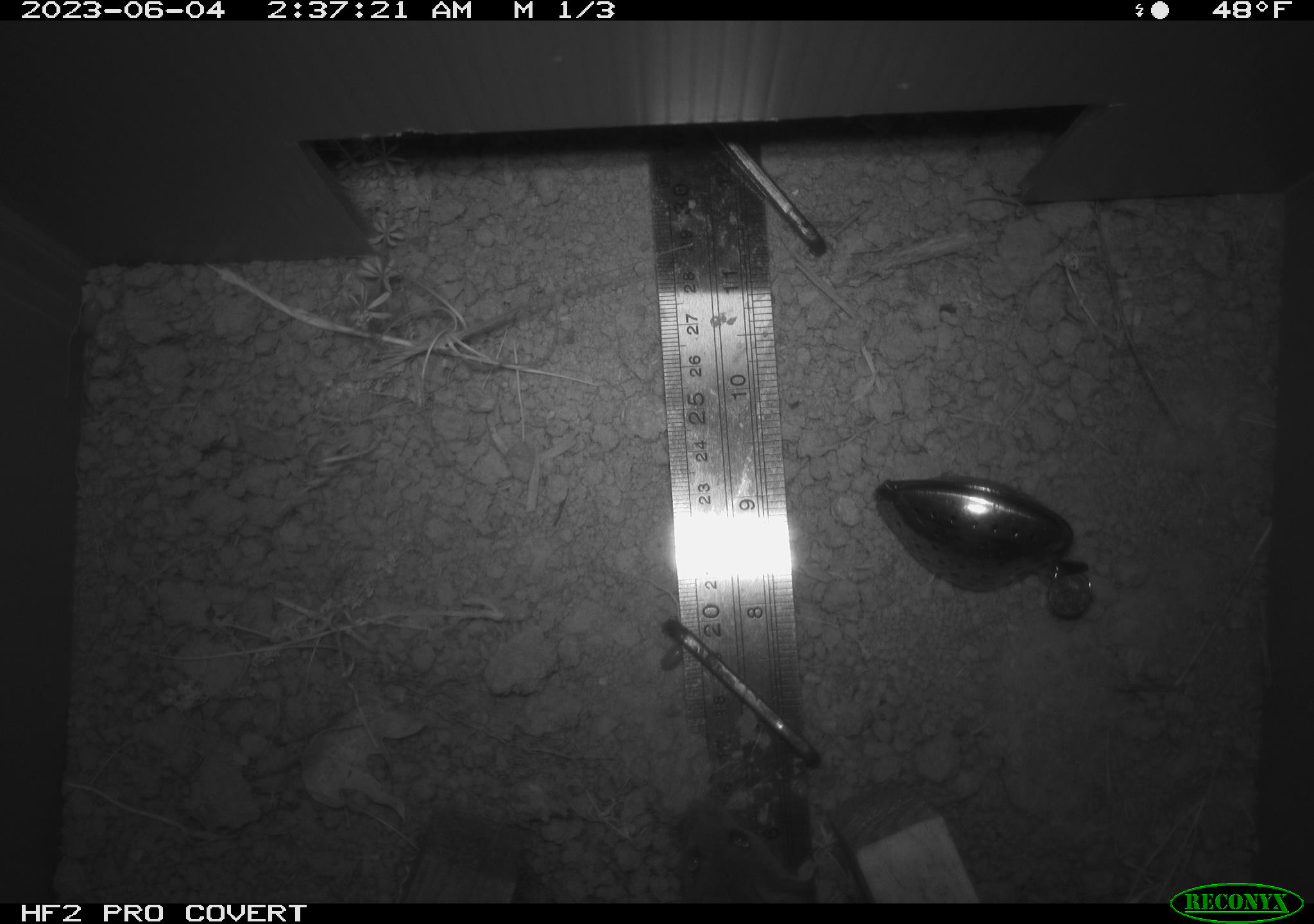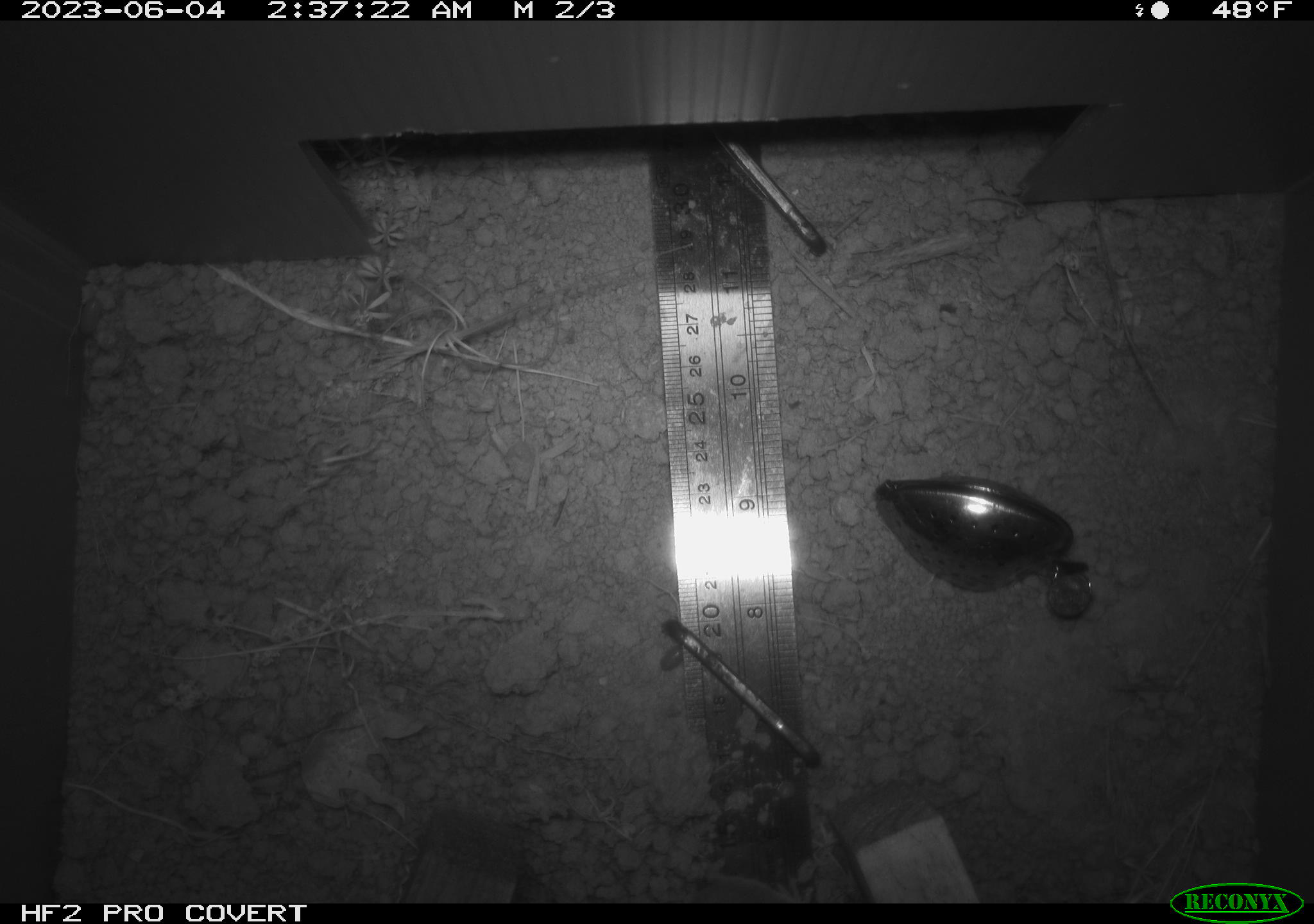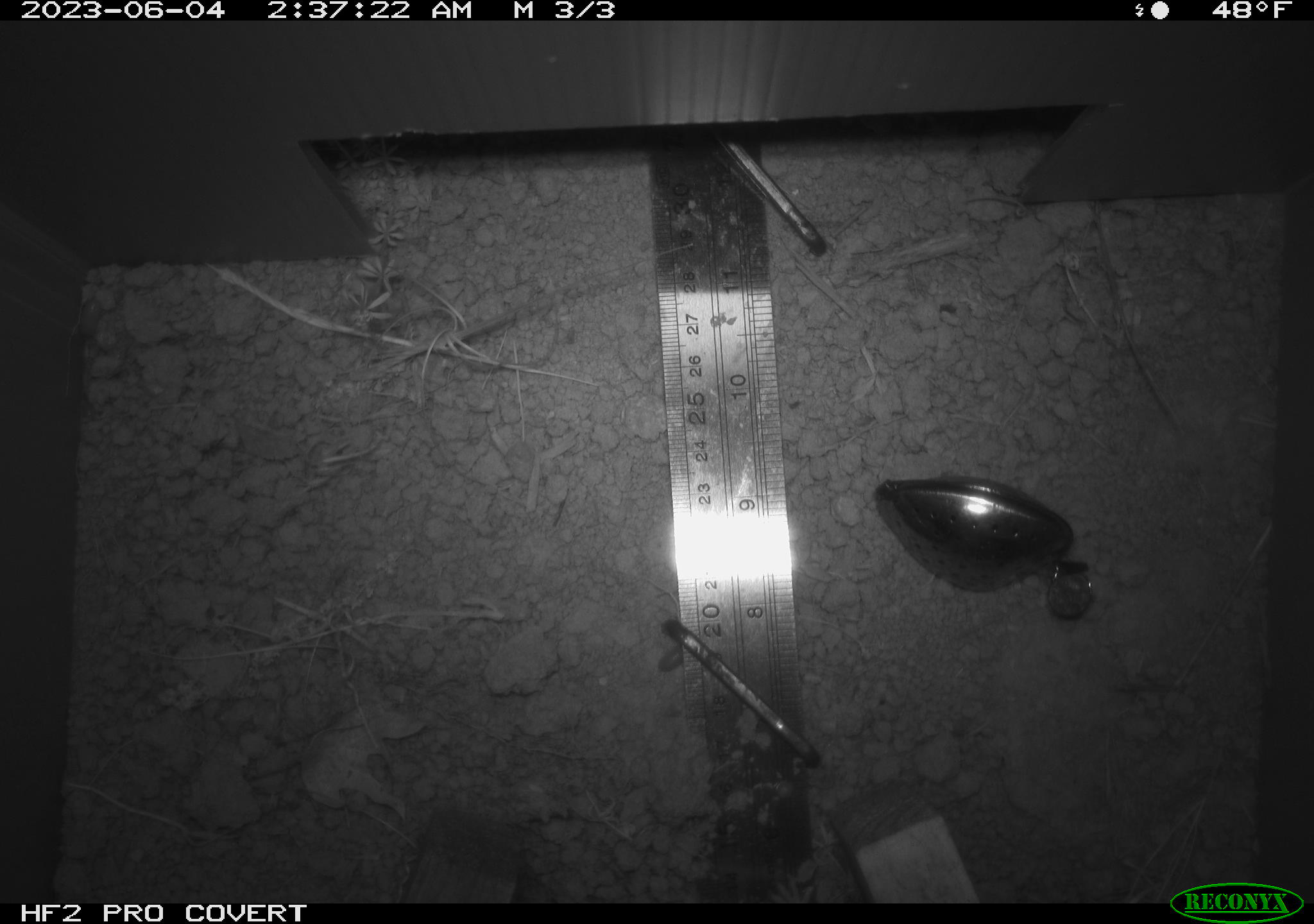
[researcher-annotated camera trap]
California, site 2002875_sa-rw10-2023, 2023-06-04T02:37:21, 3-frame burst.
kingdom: Animalia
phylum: Chordata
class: Mammalia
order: Rodentia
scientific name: Rodentia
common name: mouse species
Mouse species (Rodentia).